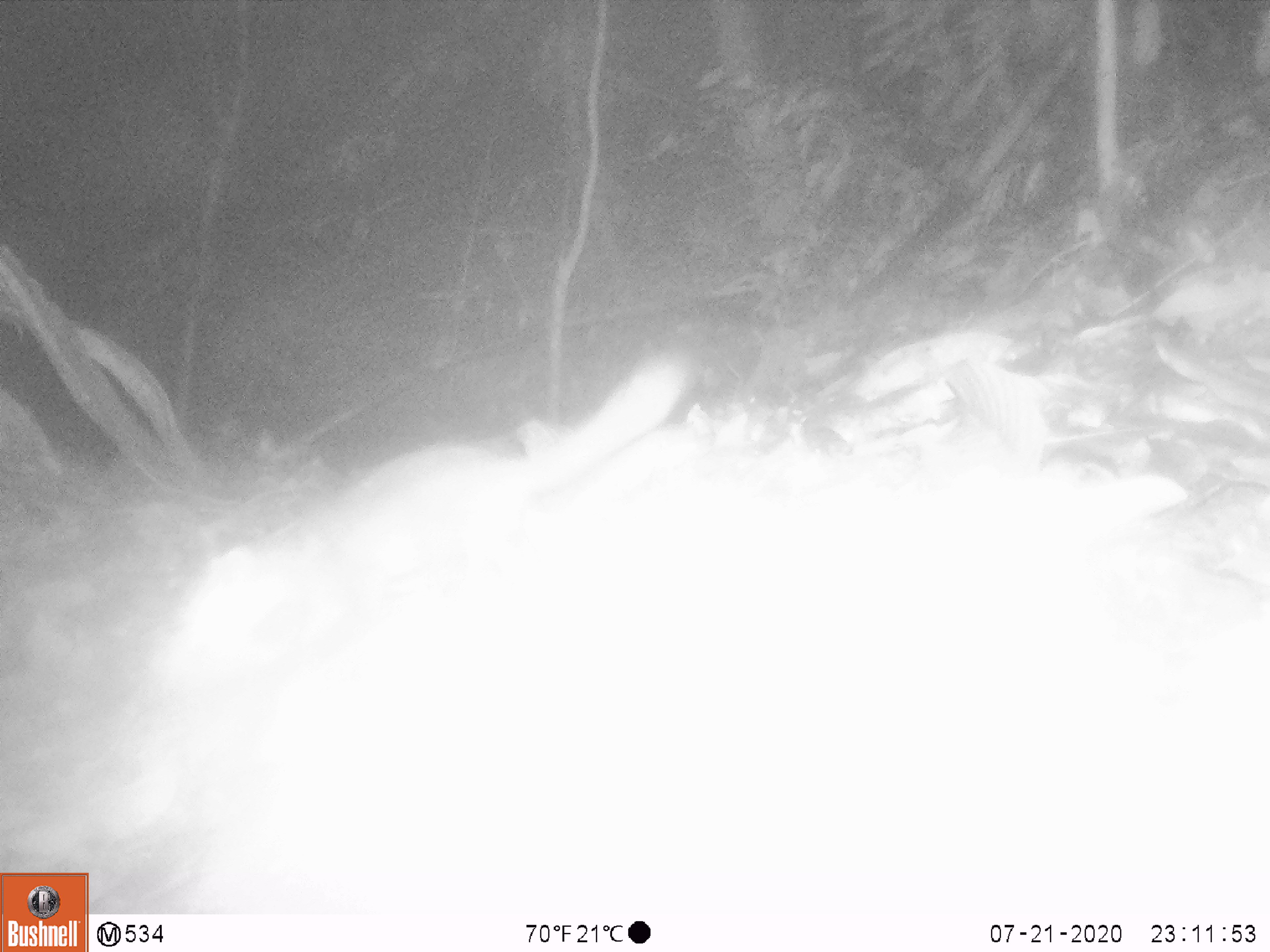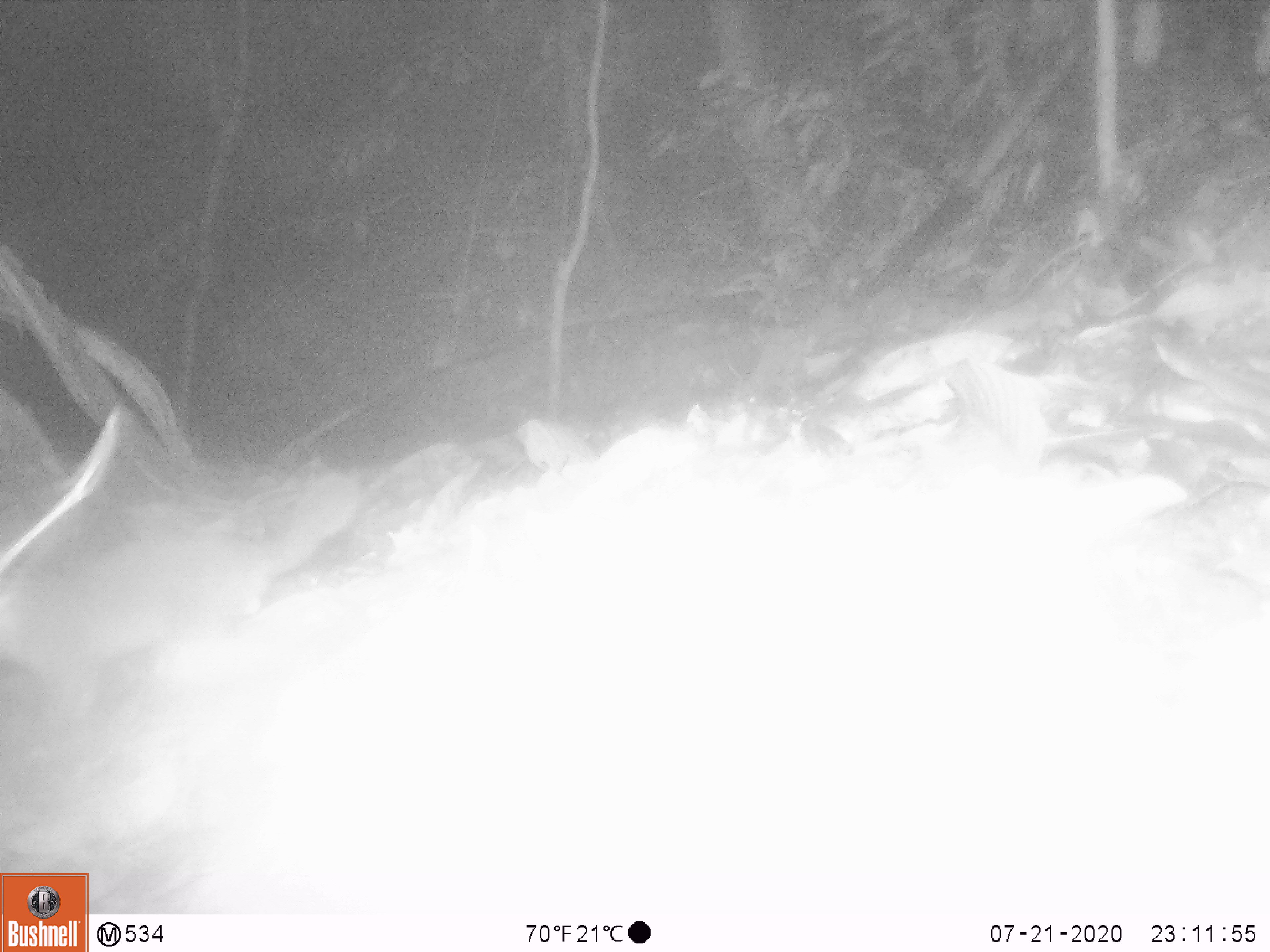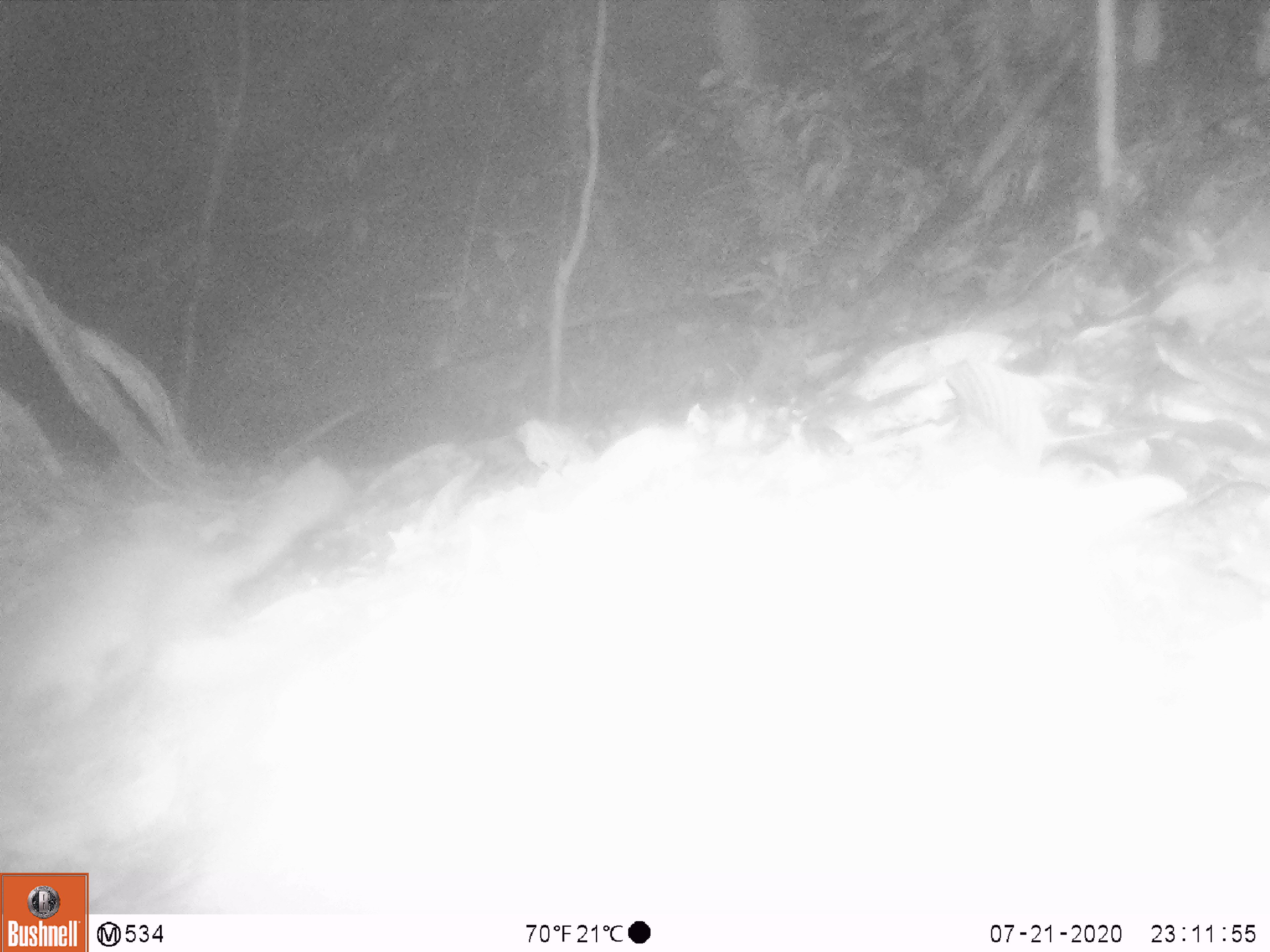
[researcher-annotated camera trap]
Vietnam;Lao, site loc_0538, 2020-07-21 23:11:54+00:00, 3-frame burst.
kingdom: Animalia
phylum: Chordata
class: Mammalia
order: Carnivora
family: Mustelidae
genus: Melogale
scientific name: Melogale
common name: ferret badger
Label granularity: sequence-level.